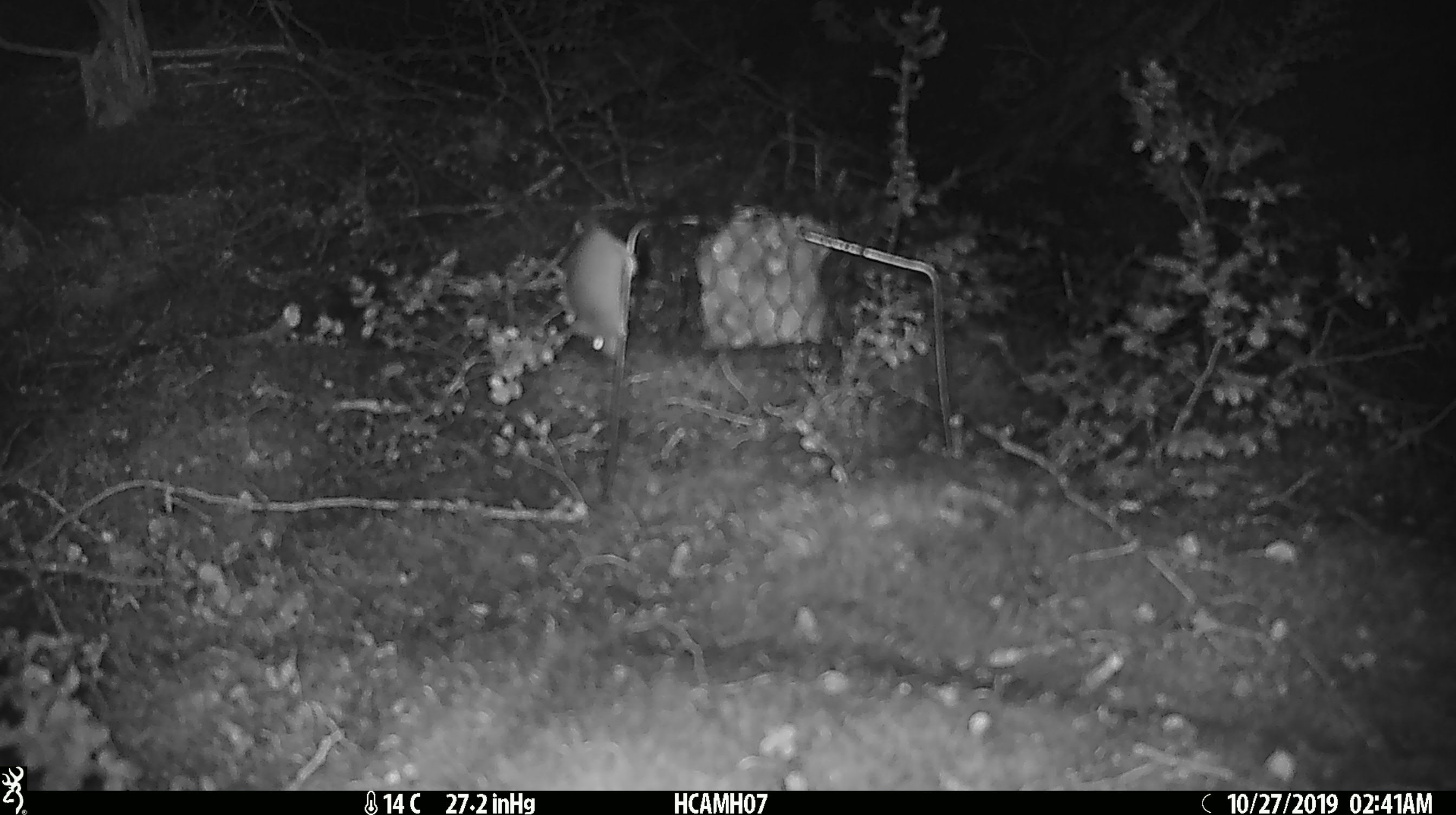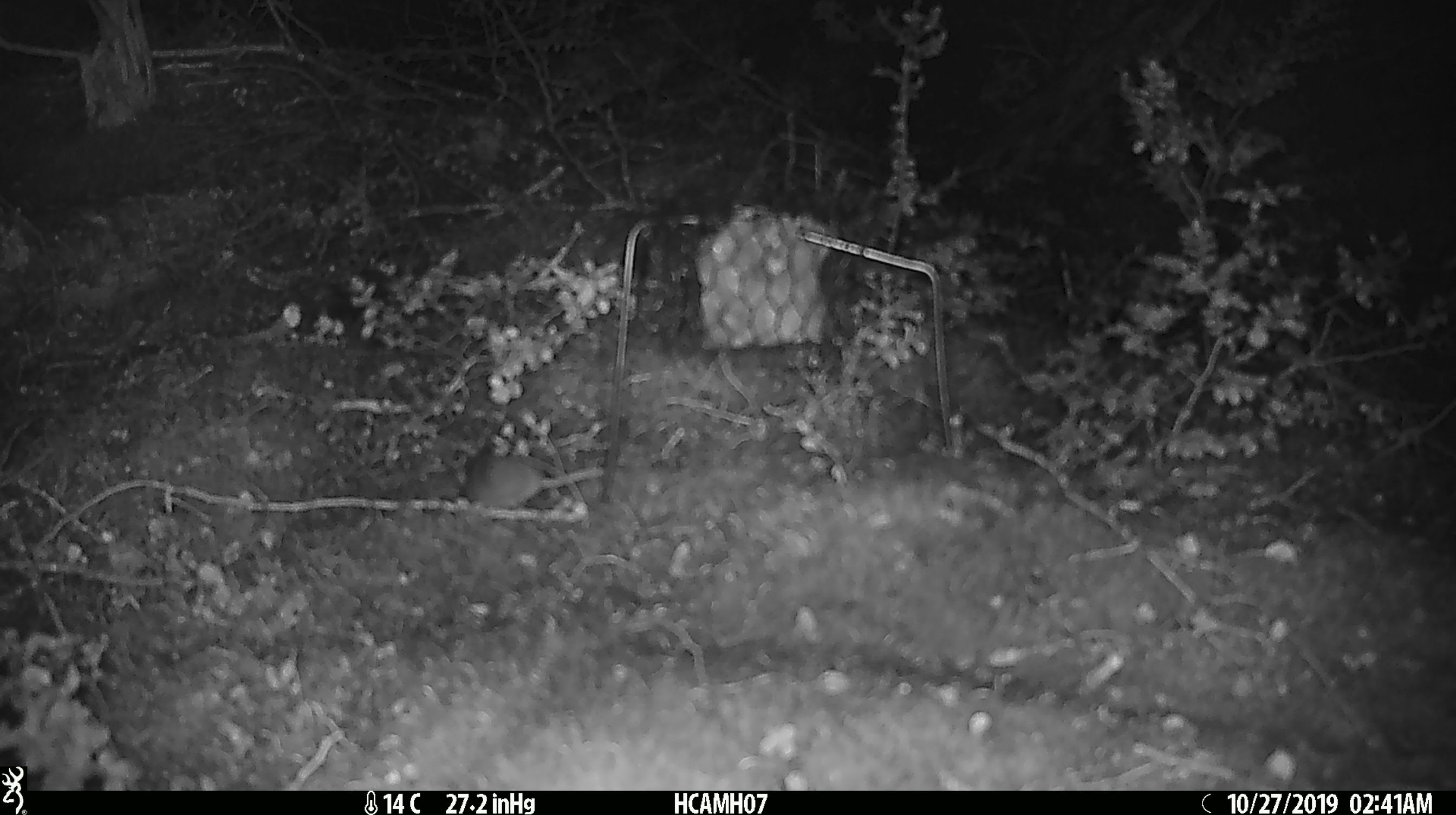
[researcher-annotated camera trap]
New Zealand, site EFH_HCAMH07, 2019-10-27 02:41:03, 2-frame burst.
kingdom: Animalia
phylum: Chordata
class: Mammalia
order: Rodentia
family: Muridae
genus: Mus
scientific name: Mus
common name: mouse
Mouse (Mus).